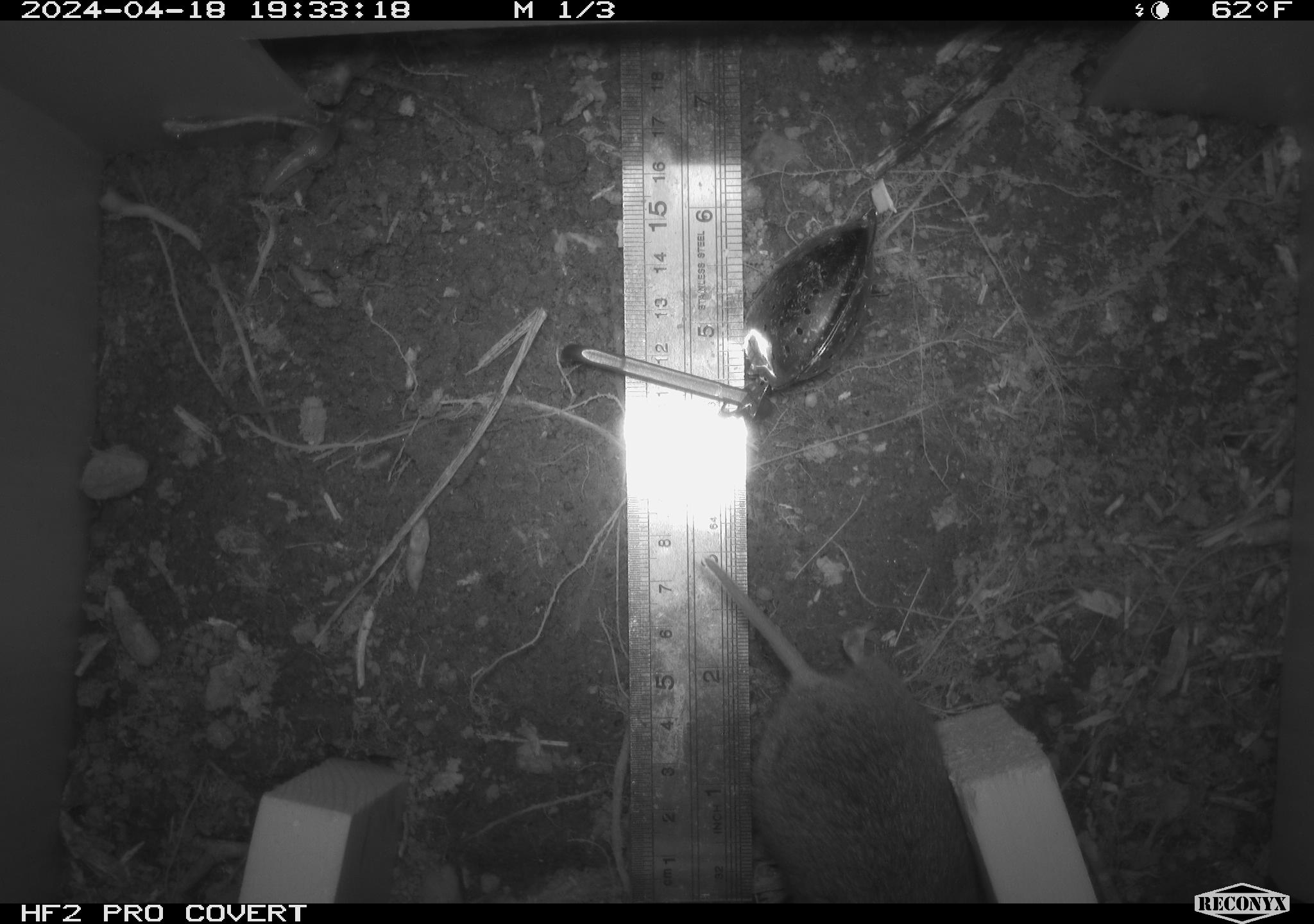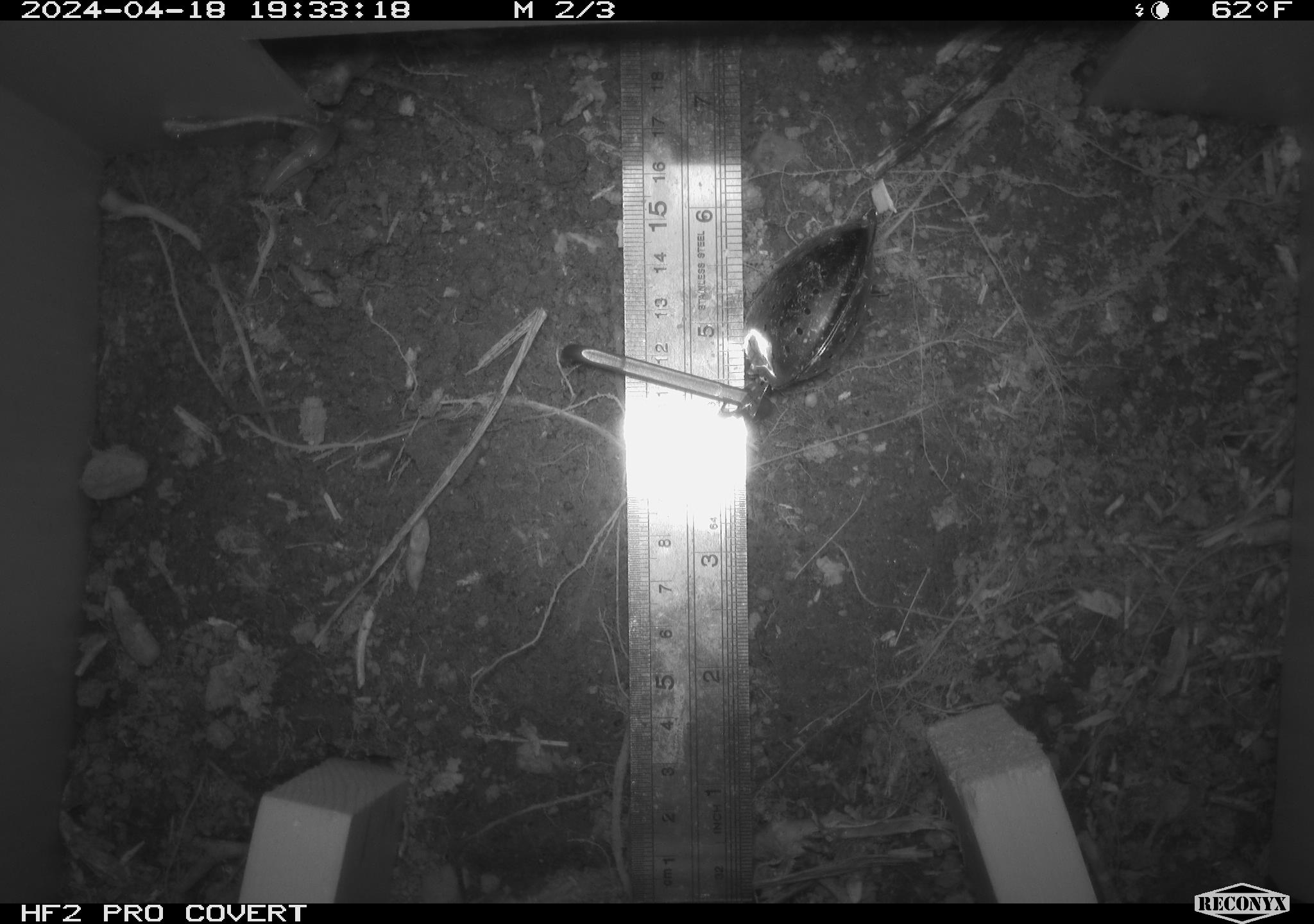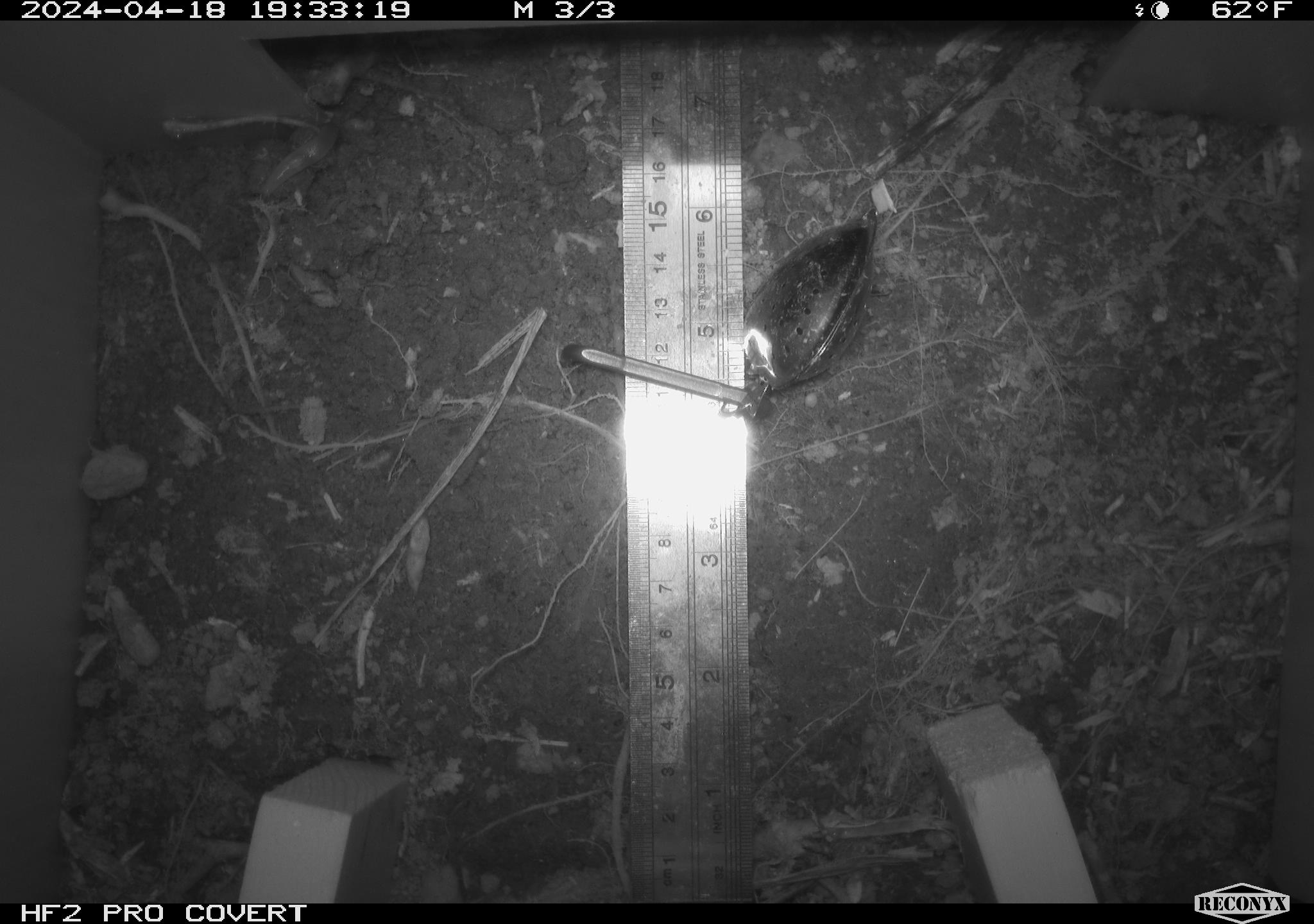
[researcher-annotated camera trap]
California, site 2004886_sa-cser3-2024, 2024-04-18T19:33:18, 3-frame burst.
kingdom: Animalia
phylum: Chordata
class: Mammalia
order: Rodentia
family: Cricetidae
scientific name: Cricetidae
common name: hamsters, voles, lemmings, and allies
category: cricetidae family